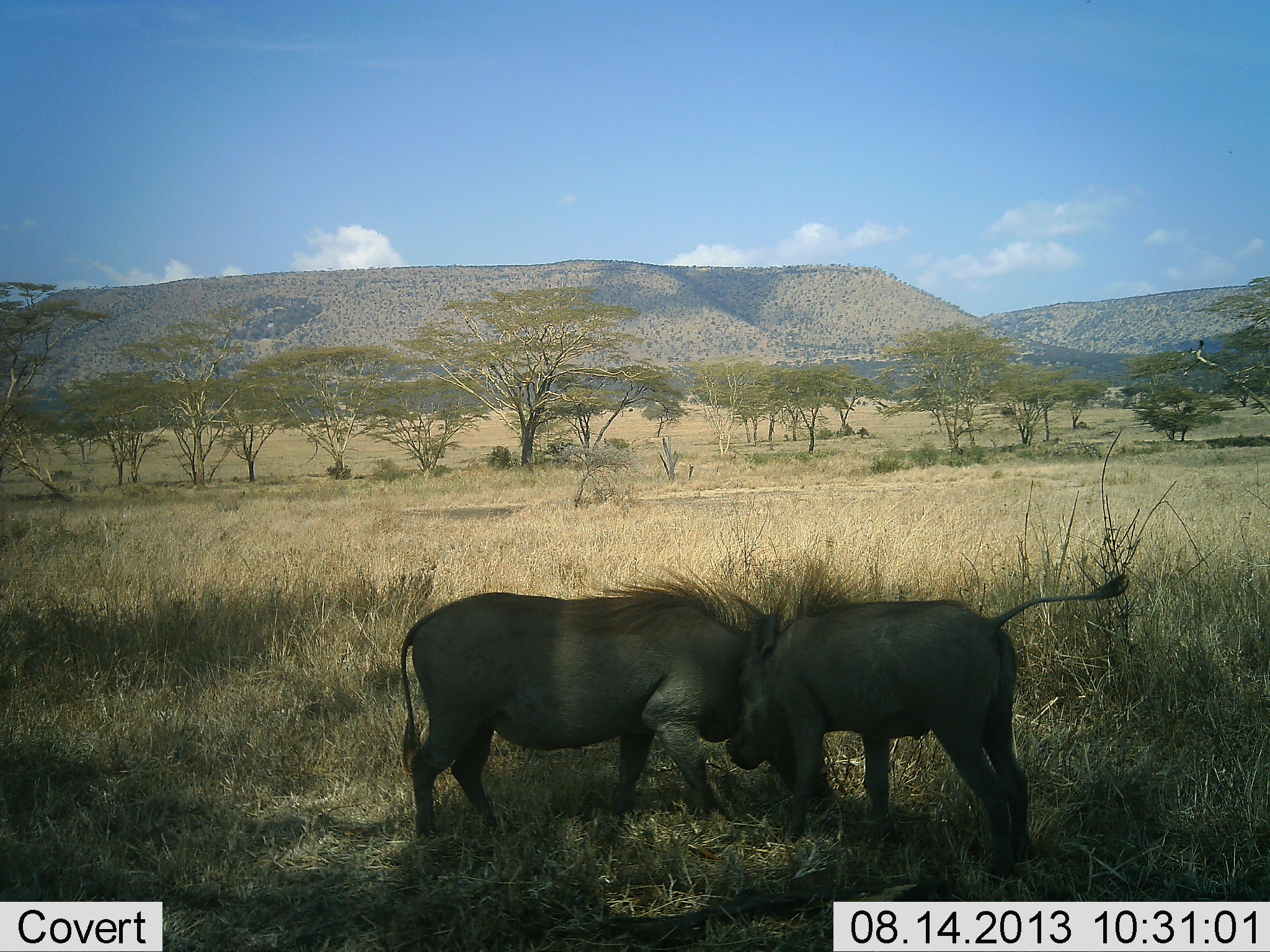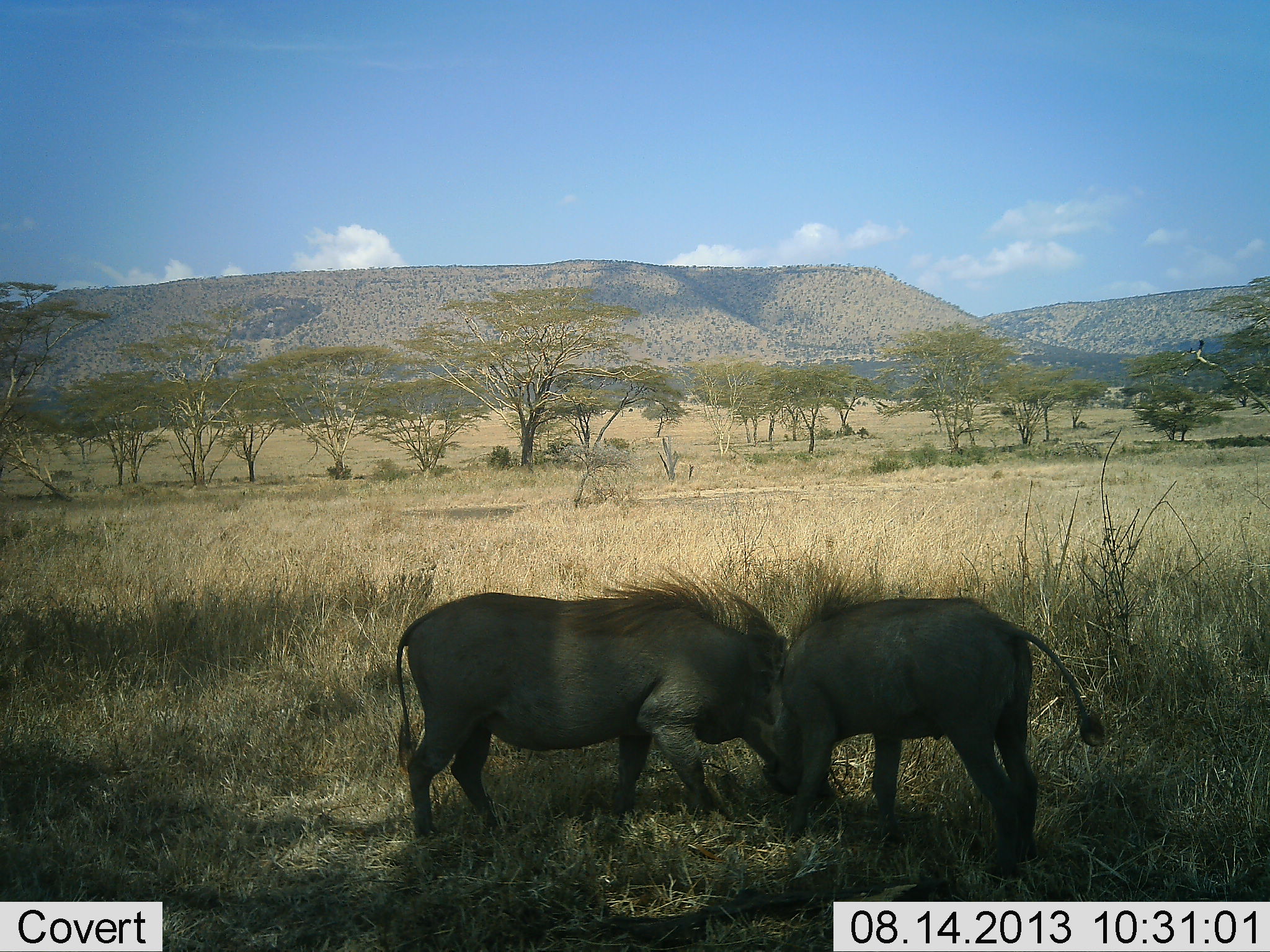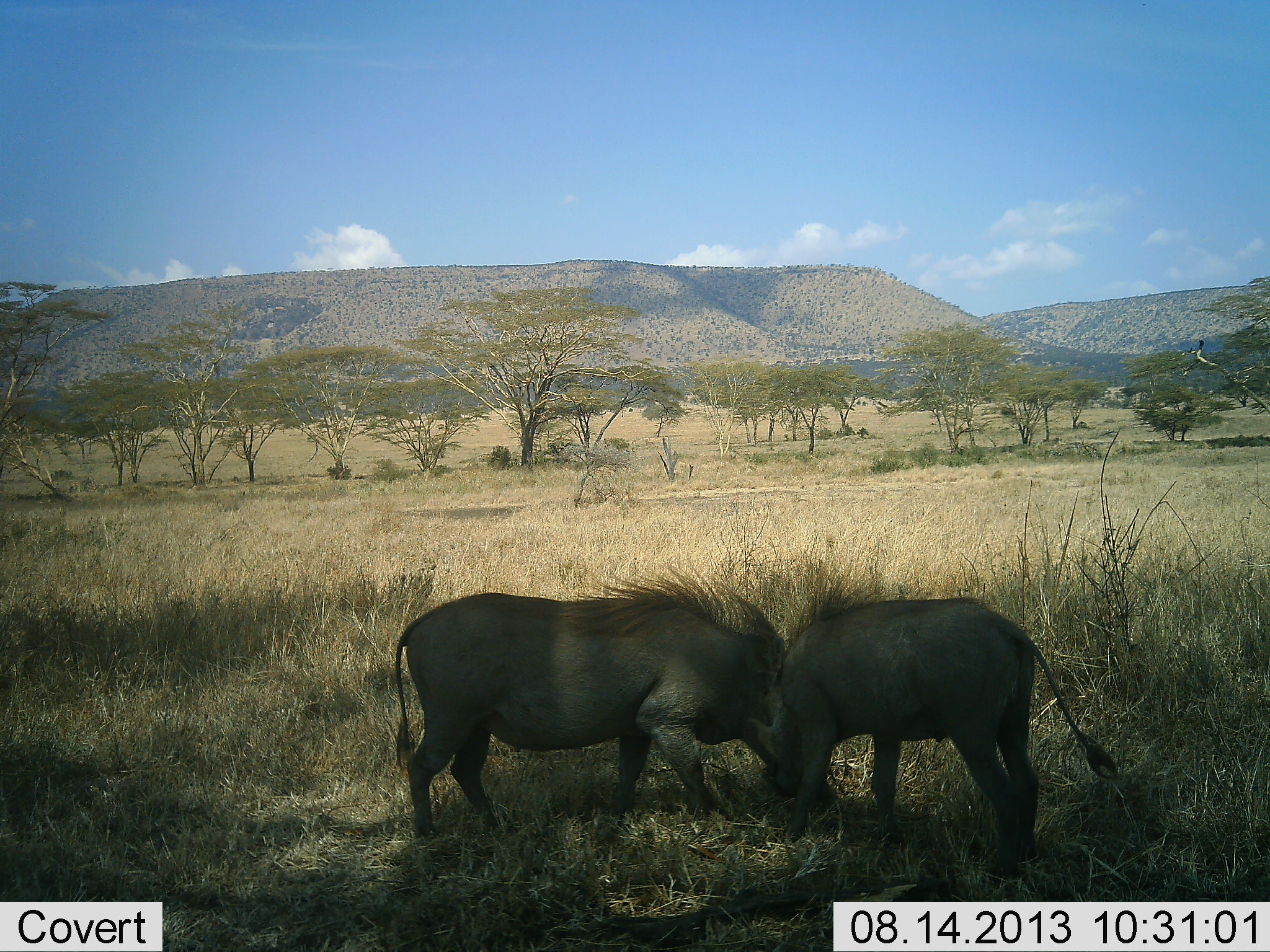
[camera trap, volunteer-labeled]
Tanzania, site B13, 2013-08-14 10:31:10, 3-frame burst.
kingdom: Animalia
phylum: Chordata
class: Mammalia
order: Artiodactyla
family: Suidae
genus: Phacochoerus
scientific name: Phacochoerus africanus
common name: warthog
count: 2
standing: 32%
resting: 0%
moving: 0%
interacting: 74%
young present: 5%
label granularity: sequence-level